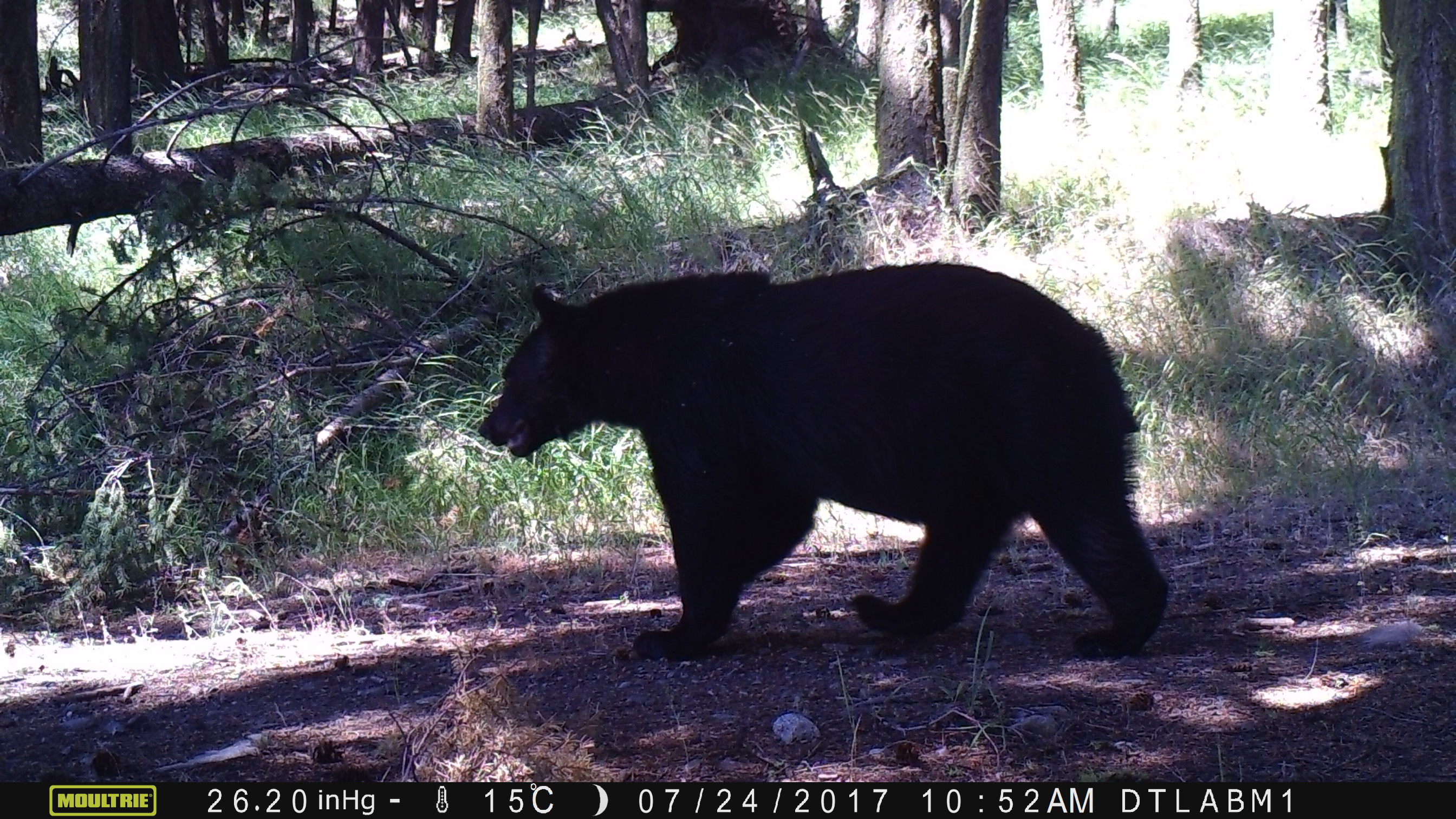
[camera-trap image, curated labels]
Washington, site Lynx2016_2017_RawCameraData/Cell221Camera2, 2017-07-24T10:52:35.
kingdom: Animalia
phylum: Chordata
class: Mammalia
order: Carnivora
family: Ursidae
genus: Ursus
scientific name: Ursus americanus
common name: american black bear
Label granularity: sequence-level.